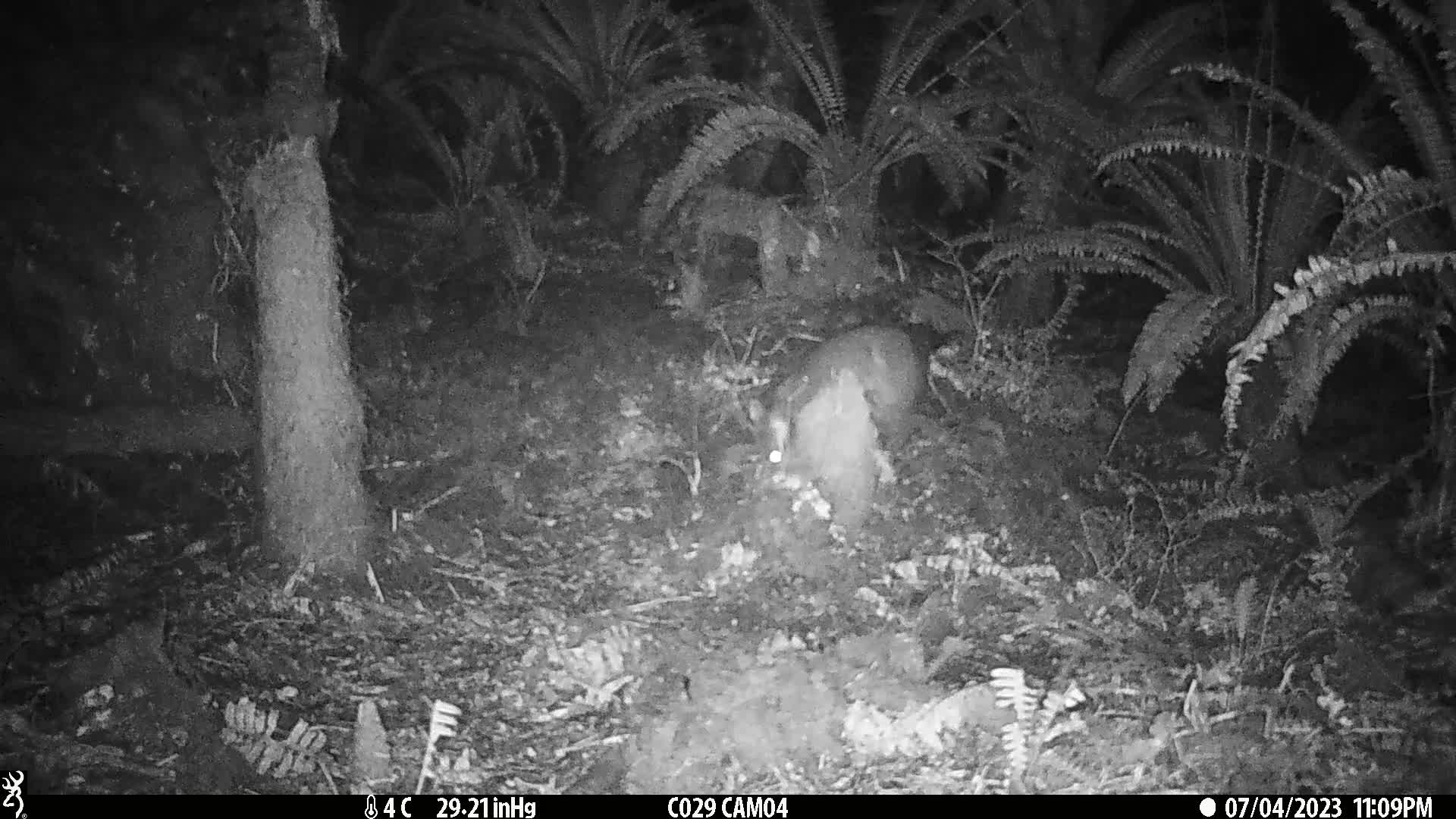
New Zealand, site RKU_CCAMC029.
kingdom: Animalia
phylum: Chordata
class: Mammalia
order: Diprotodontia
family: Phalangeridae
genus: Trichosurus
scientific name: Trichosurus vulpecula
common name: common brushtail possum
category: possum